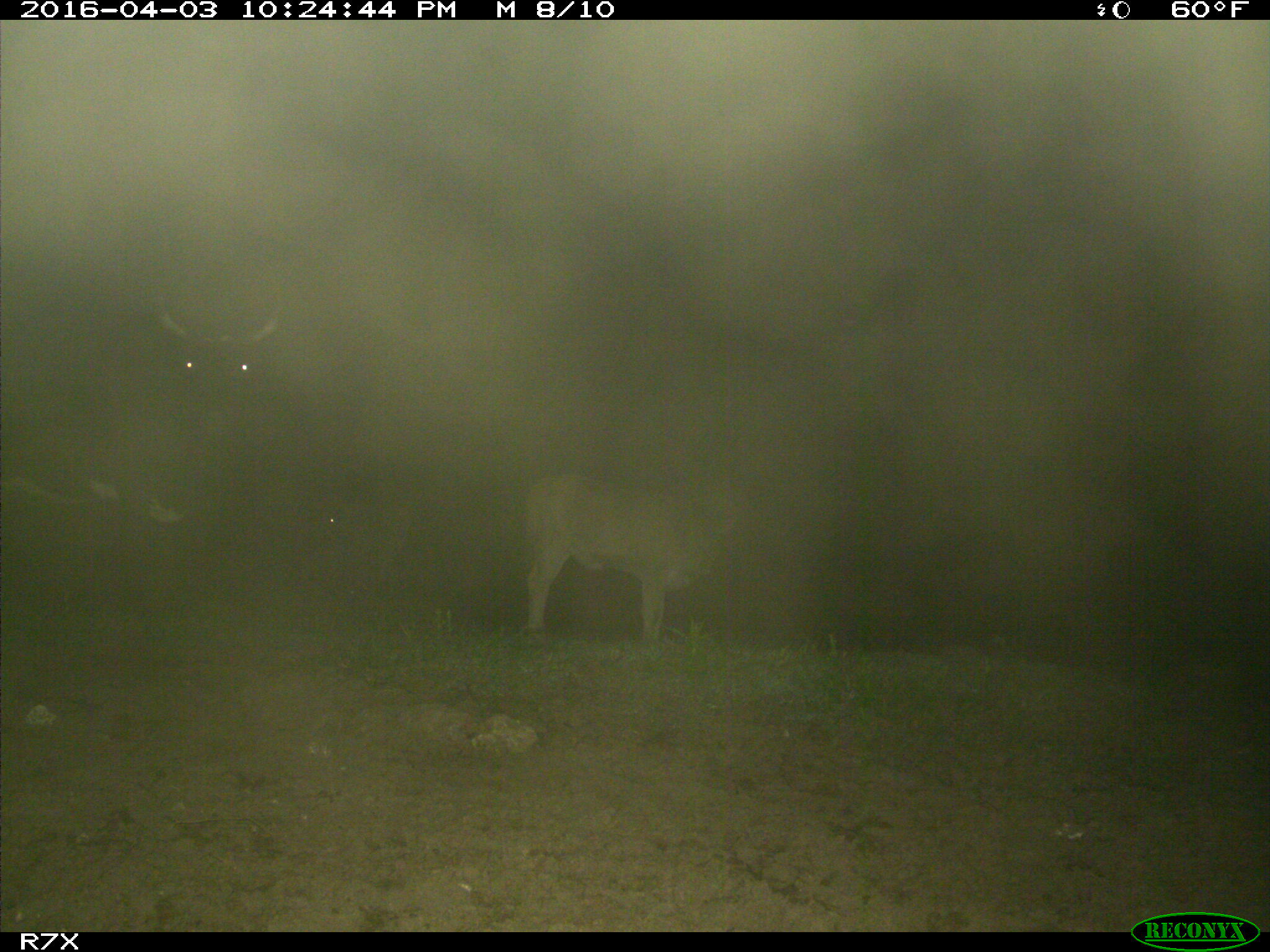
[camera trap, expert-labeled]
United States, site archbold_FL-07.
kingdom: Animalia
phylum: Chordata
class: Mammalia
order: Artiodactyla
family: Bovidae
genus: Bos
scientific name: Bos taurus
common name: domestic cow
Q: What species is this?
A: Bos taurus (domestic cow).